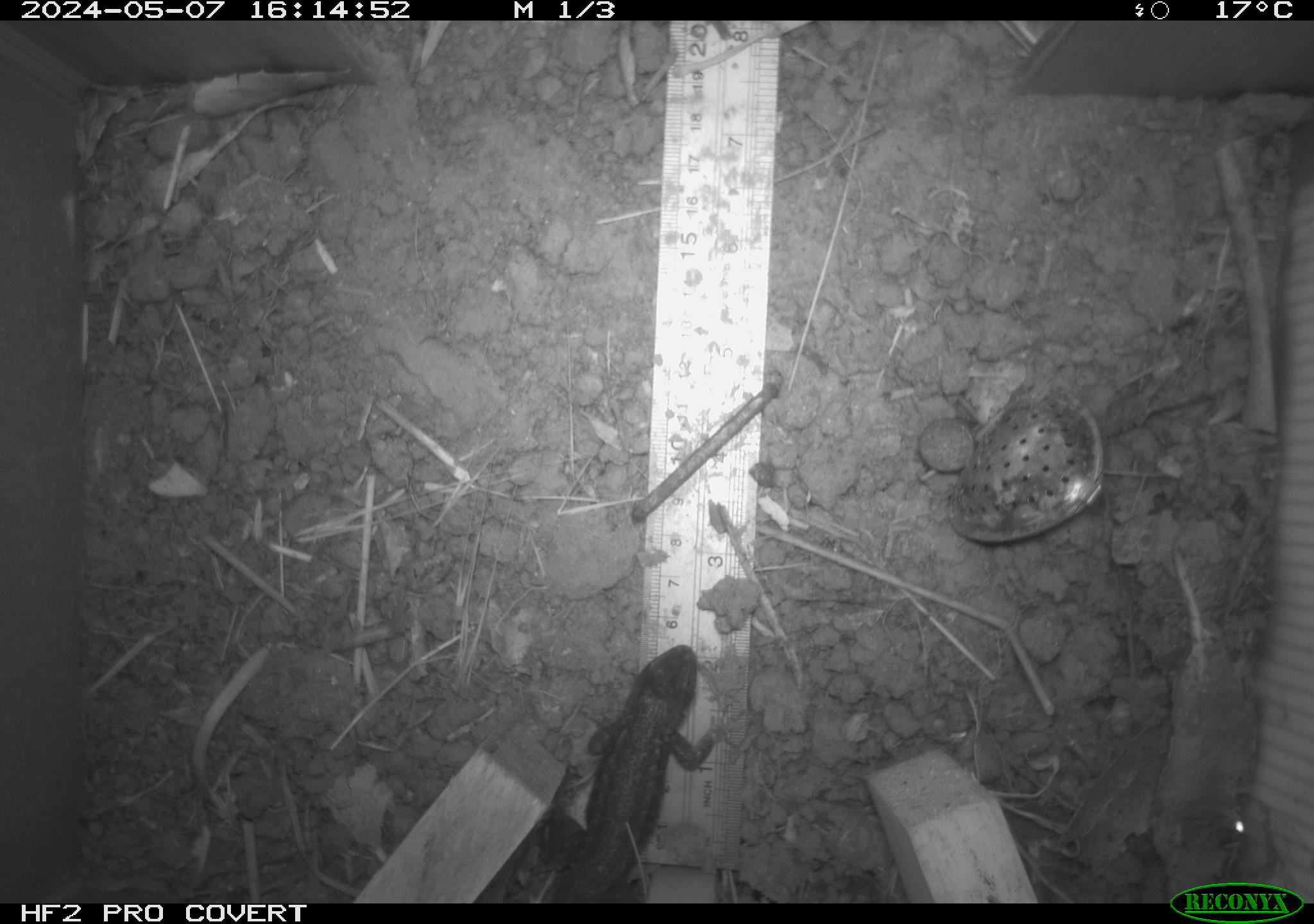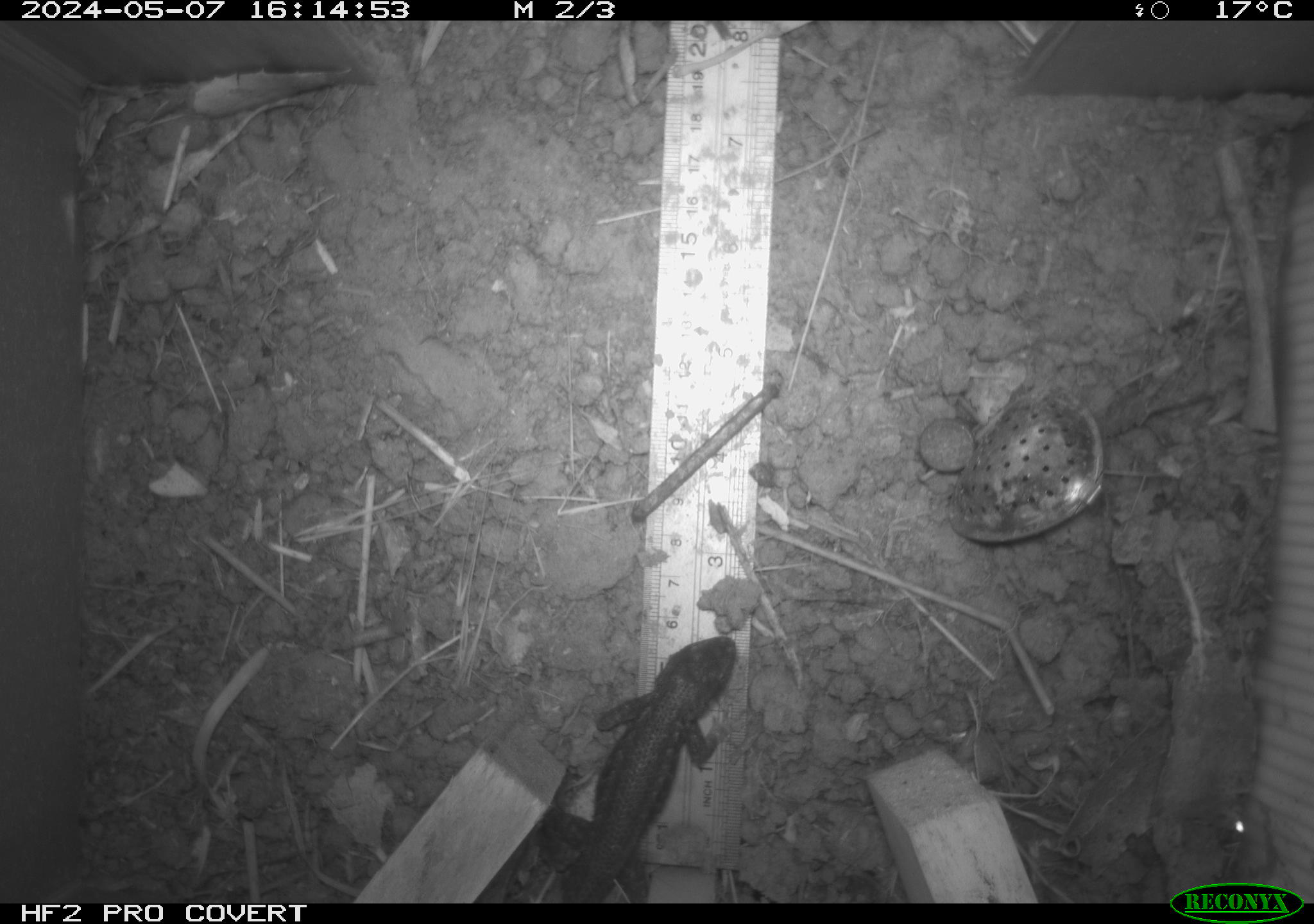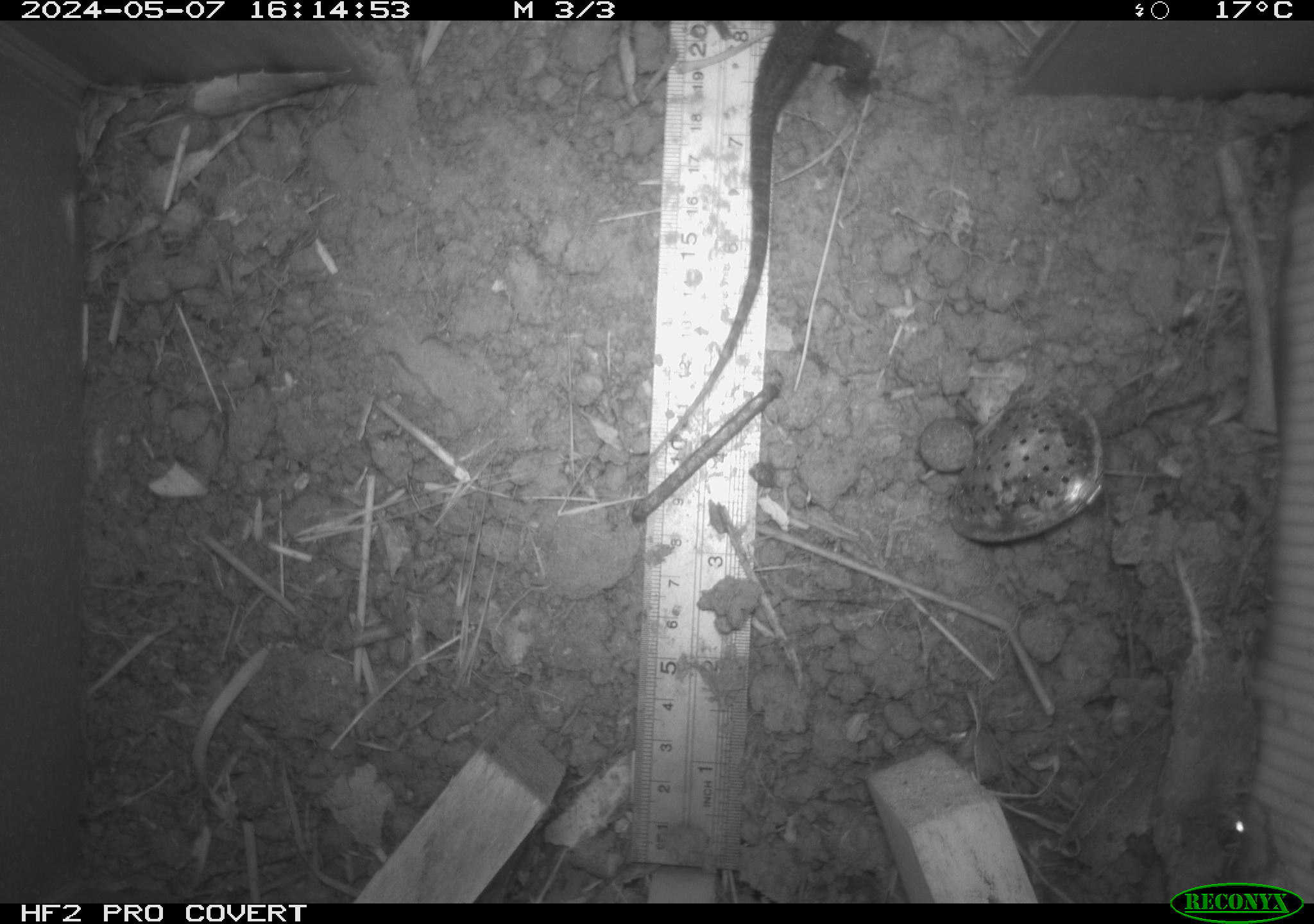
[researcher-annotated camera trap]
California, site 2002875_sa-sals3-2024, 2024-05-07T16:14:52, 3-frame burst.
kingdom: Animalia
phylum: Chordata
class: Reptilia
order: Squamata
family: Phrynosomatidae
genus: Sceloporus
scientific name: Sceloporus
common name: spiny lizards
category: sceloporus species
Sceloporus species (spiny lizards) (Sceloporus).